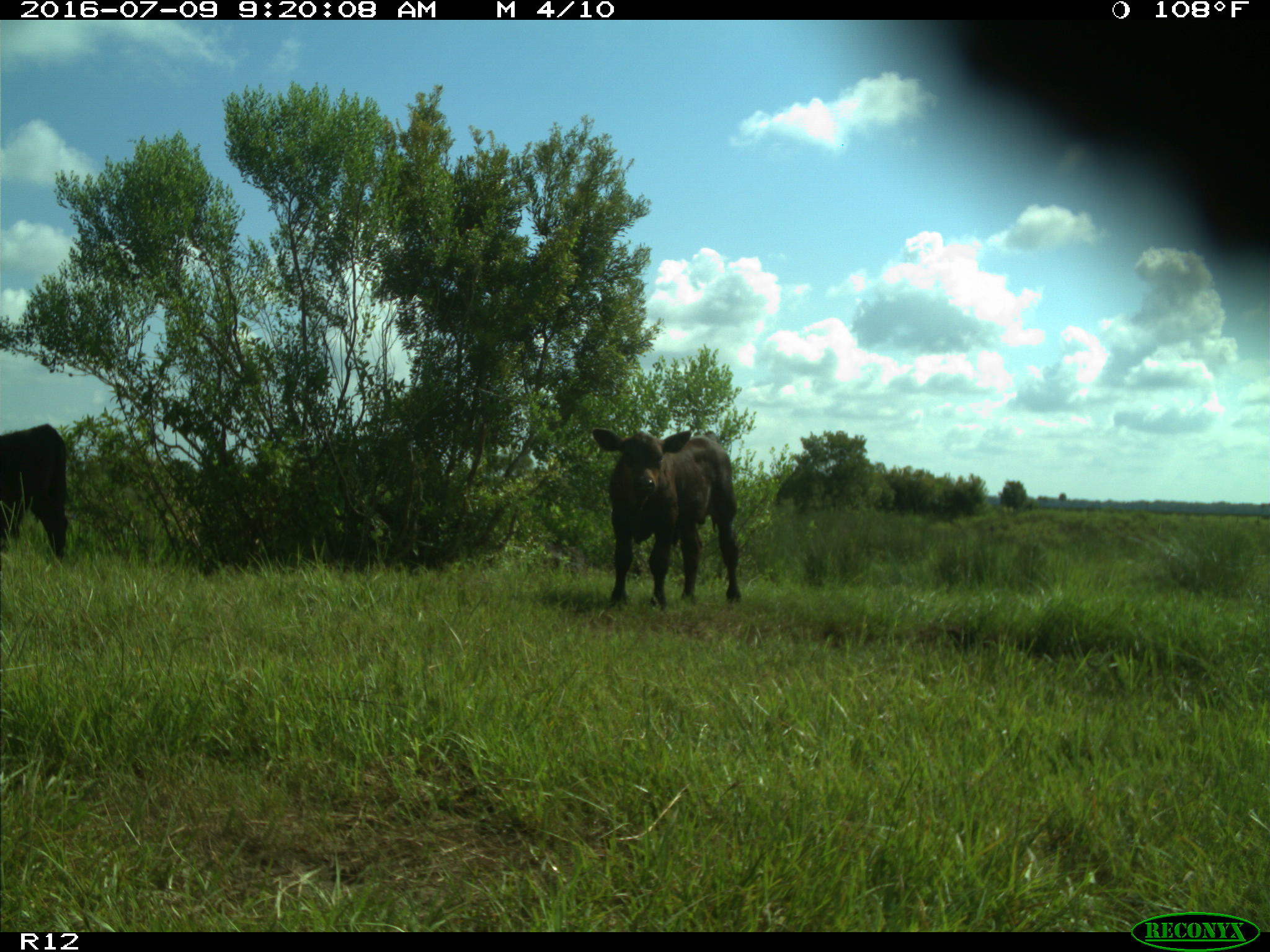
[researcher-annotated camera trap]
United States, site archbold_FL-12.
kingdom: Animalia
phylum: Chordata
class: Mammalia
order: Artiodactyla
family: Bovidae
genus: Bos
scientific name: Bos taurus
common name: domestic cow